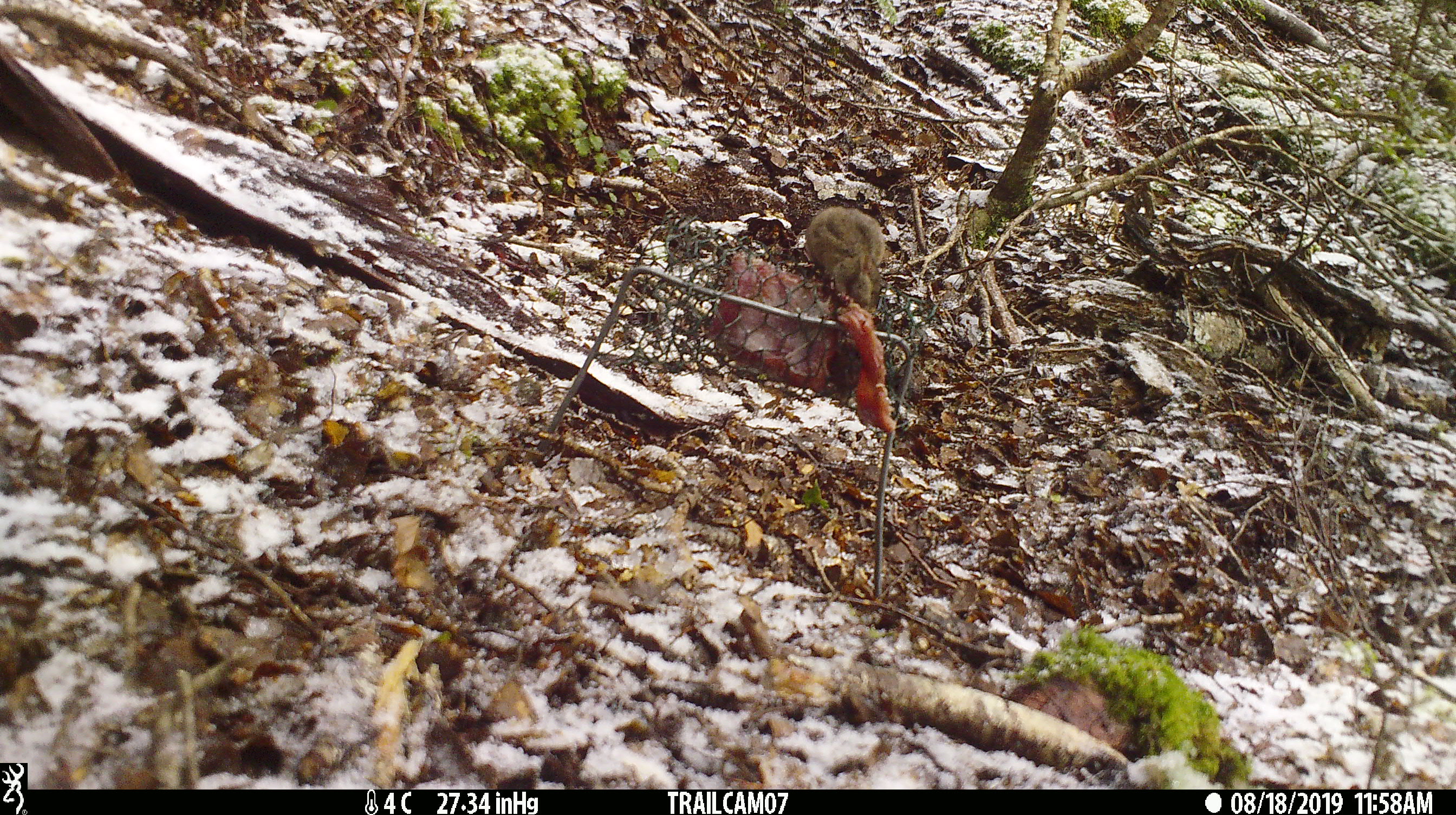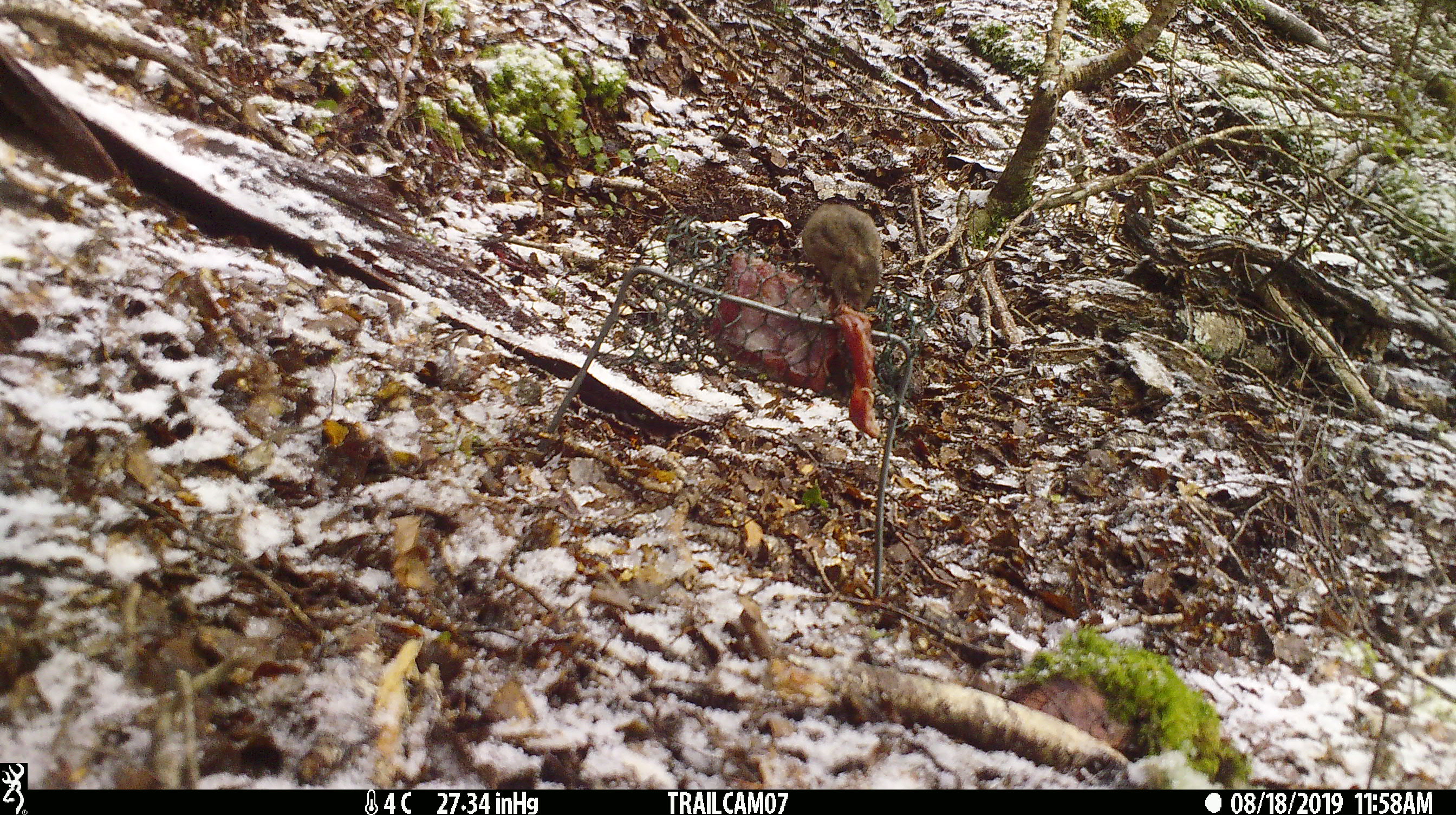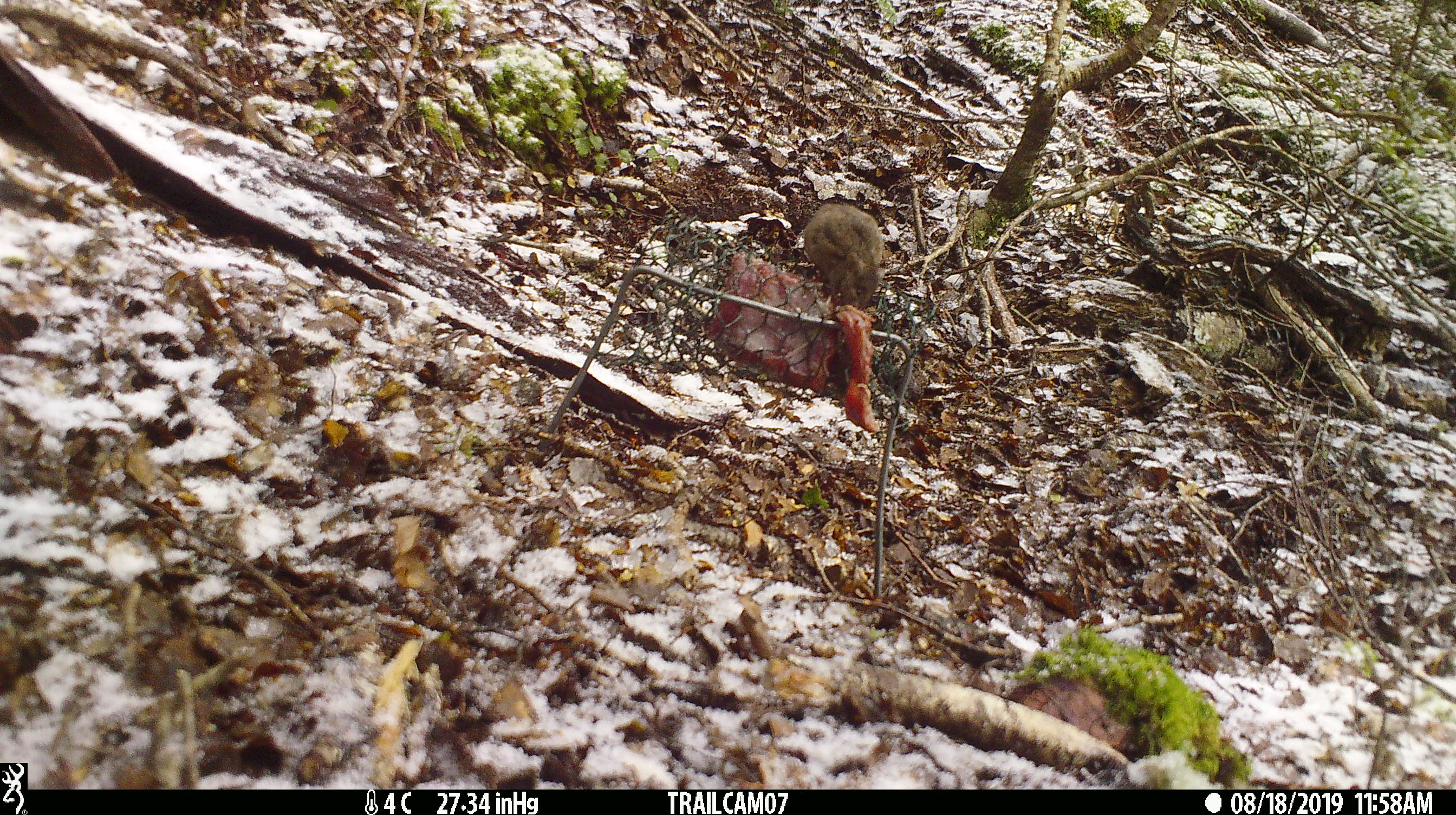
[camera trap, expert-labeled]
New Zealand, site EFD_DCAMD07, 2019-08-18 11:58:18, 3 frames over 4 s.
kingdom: Animalia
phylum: Chordata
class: Mammalia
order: Rodentia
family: Muridae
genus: Mus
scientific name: Mus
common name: mouse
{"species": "mouse (Mus)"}